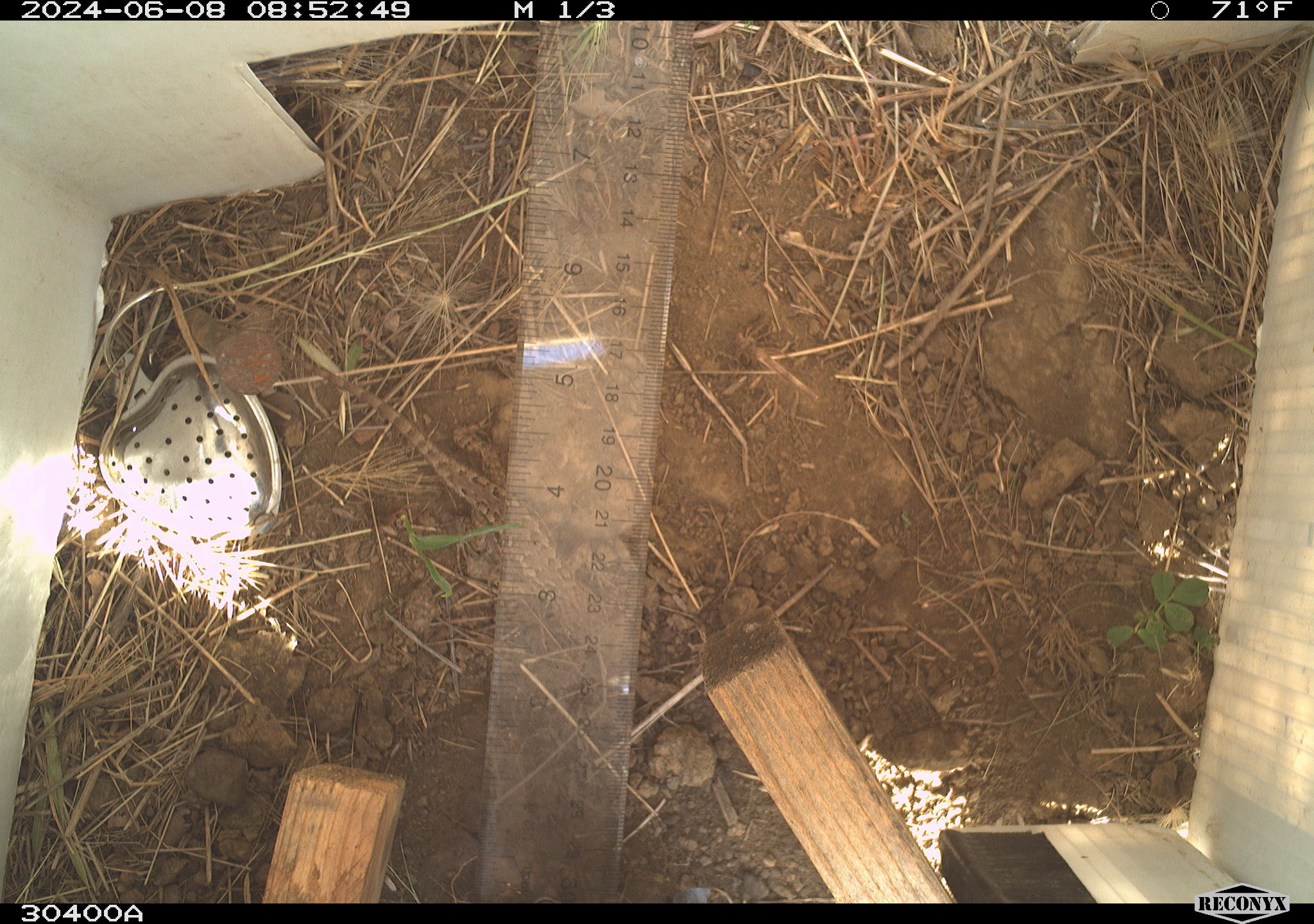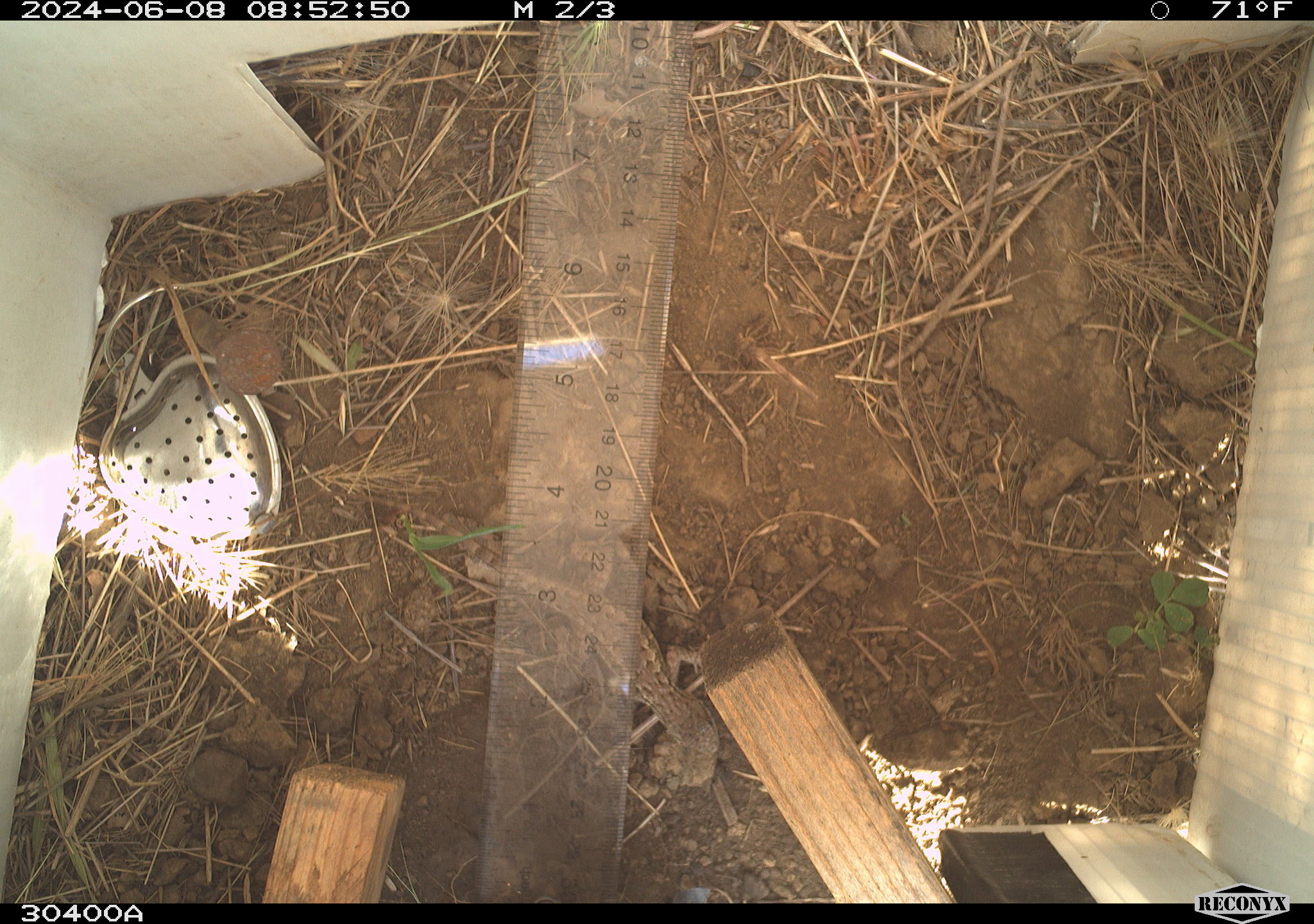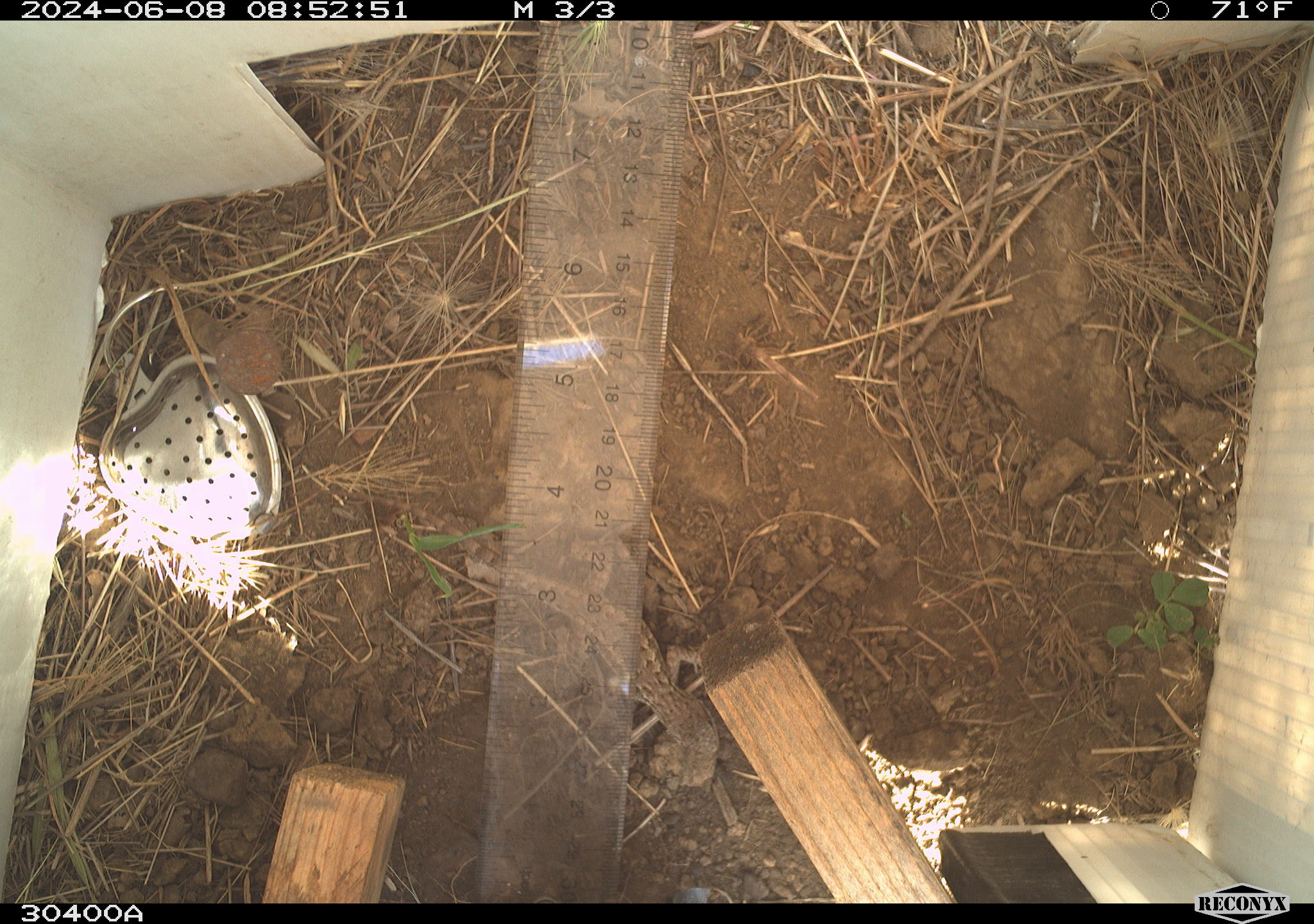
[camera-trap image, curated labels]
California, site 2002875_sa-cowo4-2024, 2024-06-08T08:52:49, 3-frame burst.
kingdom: Animalia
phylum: Chordata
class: Reptilia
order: Squamata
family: Phrynosomatidae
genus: Sceloporus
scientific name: Sceloporus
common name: spiny lizards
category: sceloporus species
Sceloporus species (spiny lizards) (Sceloporus).